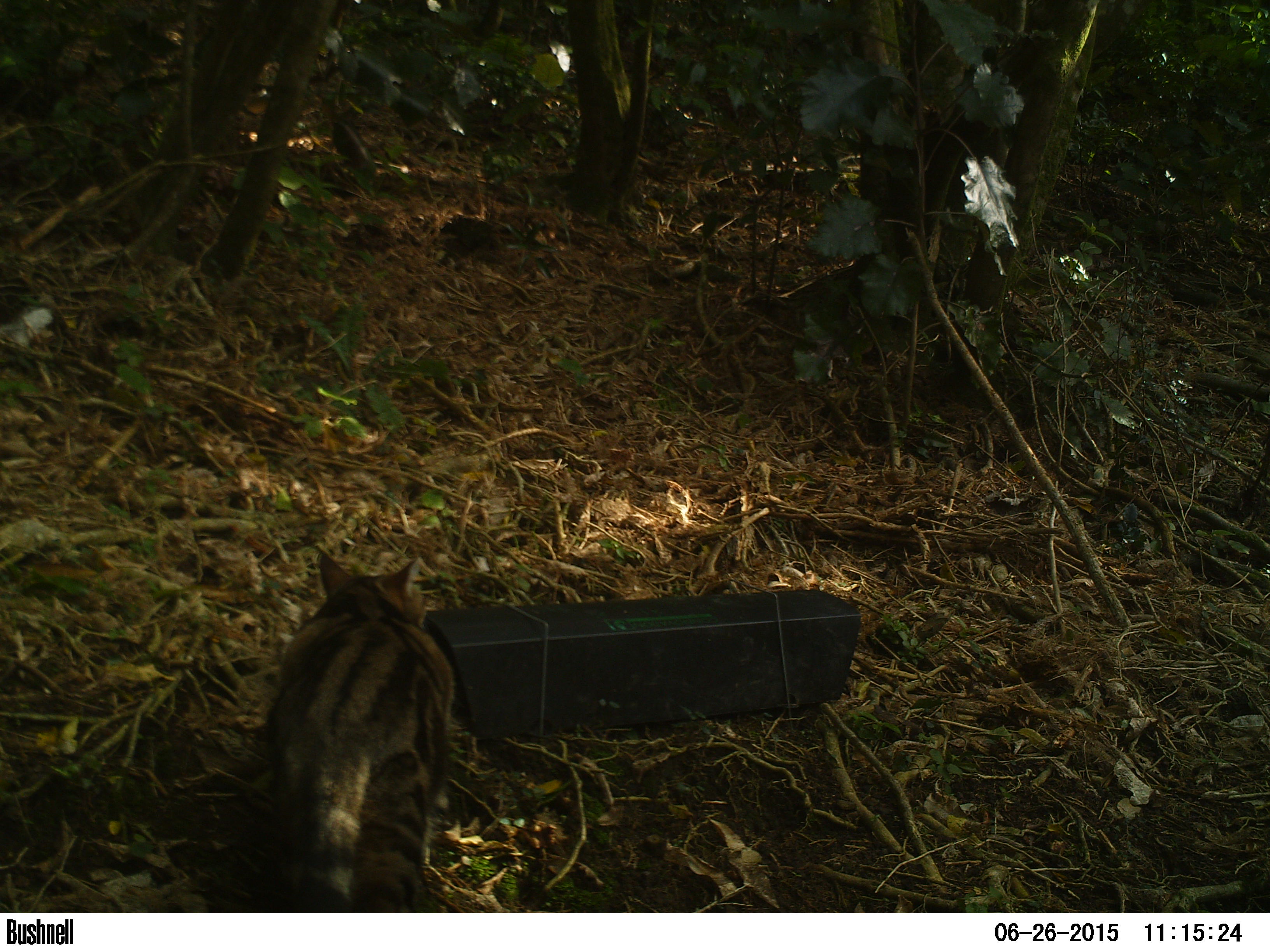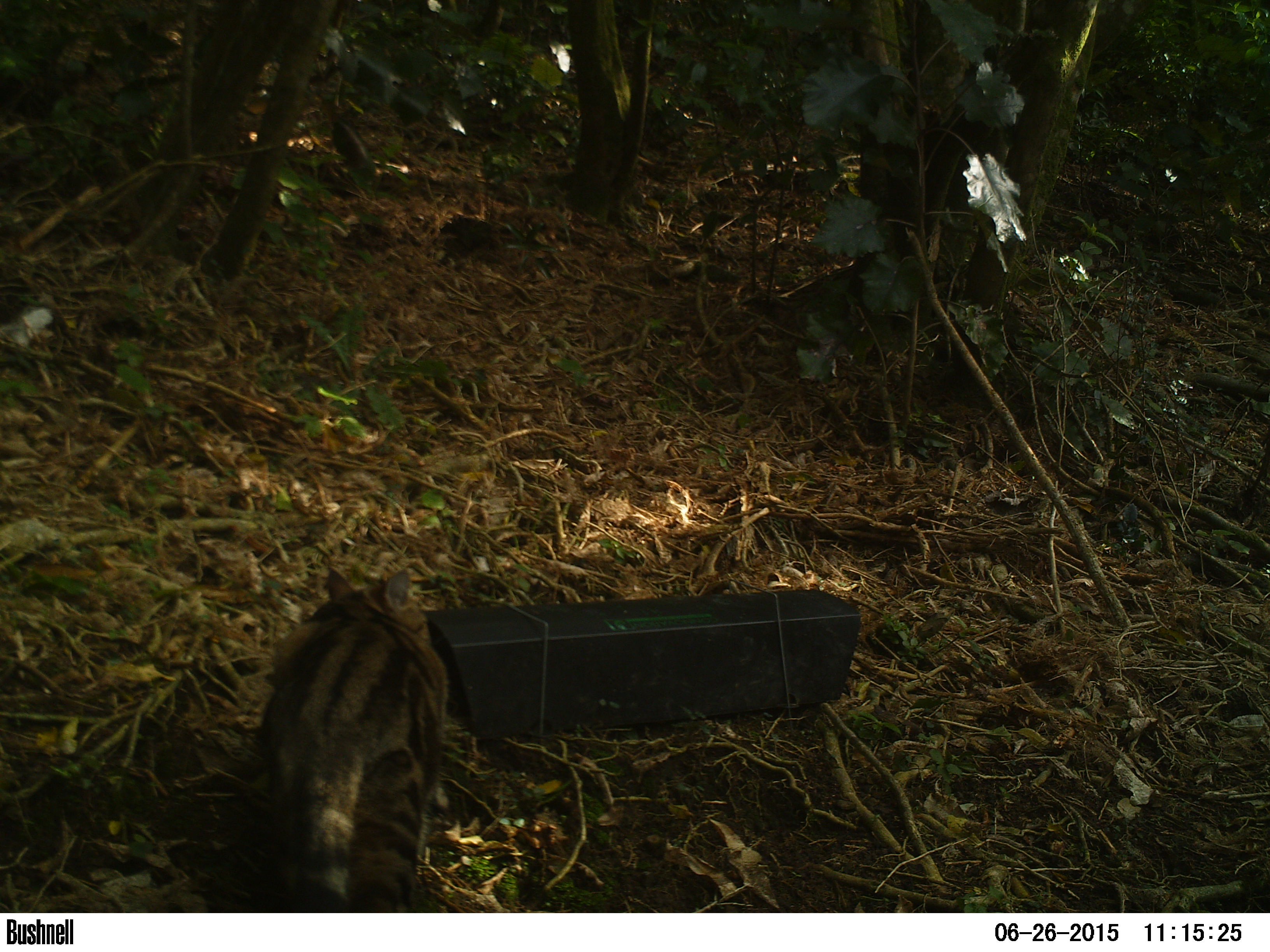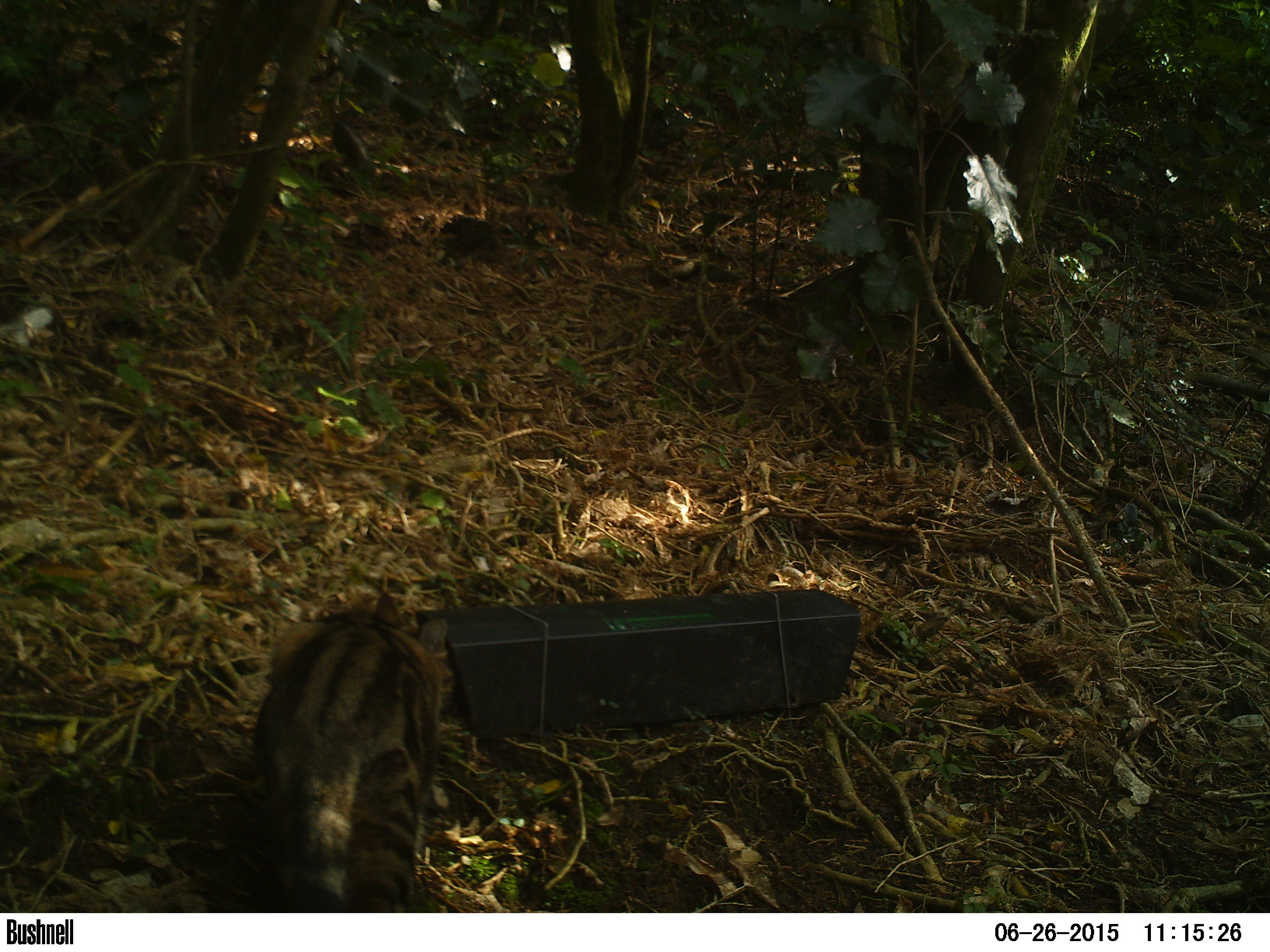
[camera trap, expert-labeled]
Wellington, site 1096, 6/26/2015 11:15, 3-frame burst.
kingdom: Animalia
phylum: Chordata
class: Mammalia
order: Carnivora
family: Felidae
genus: Felis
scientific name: Felis catus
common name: cat